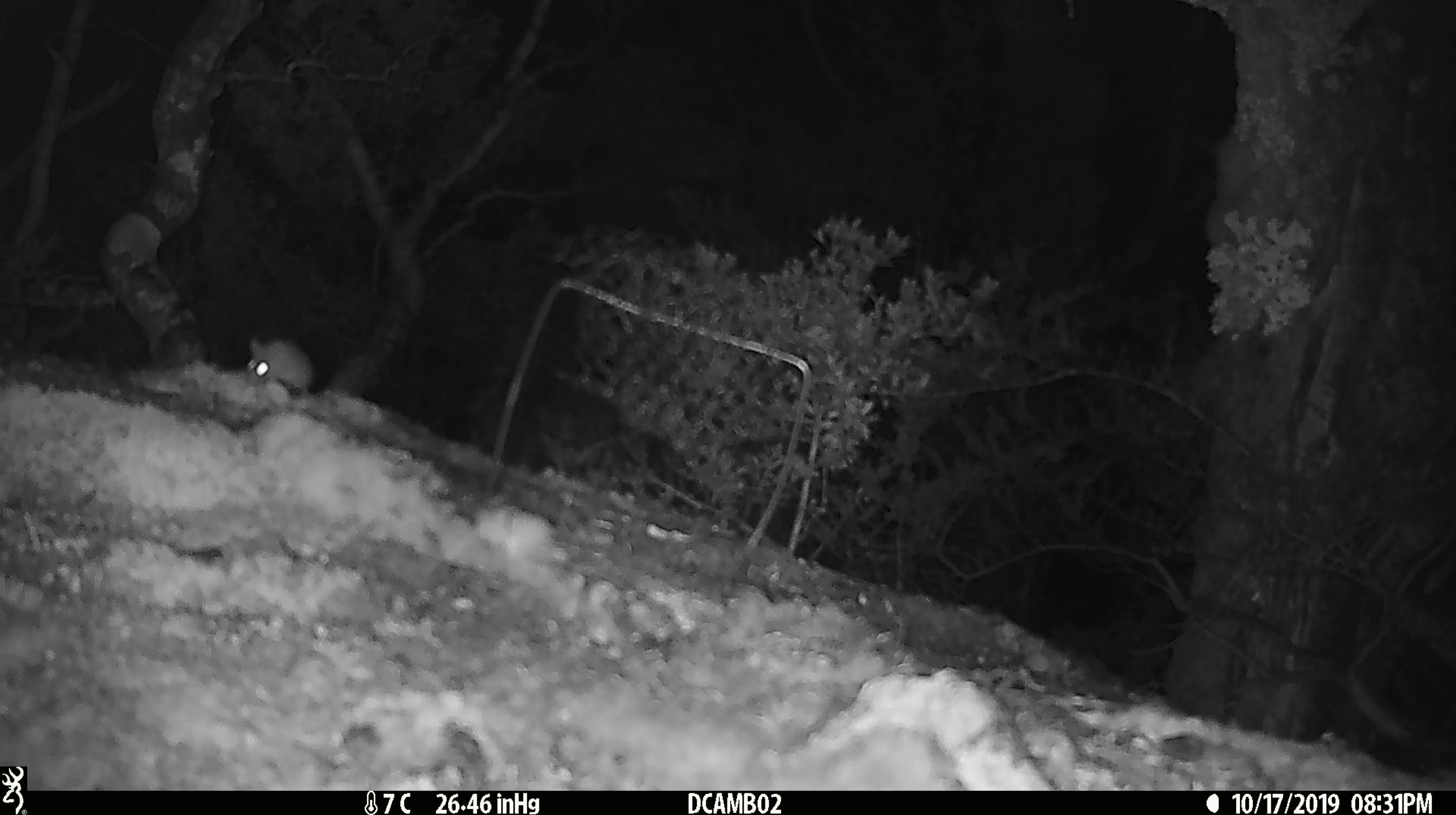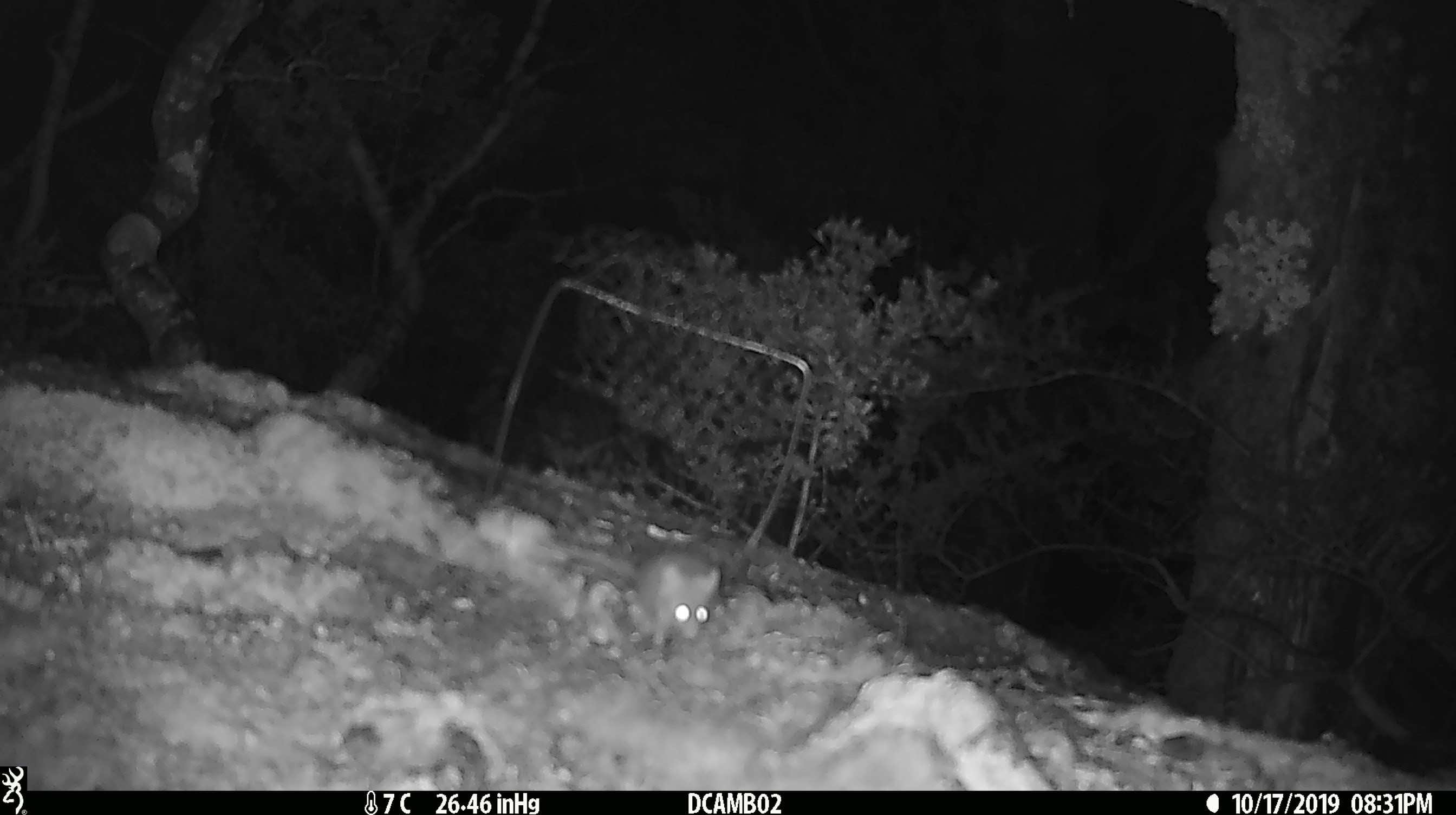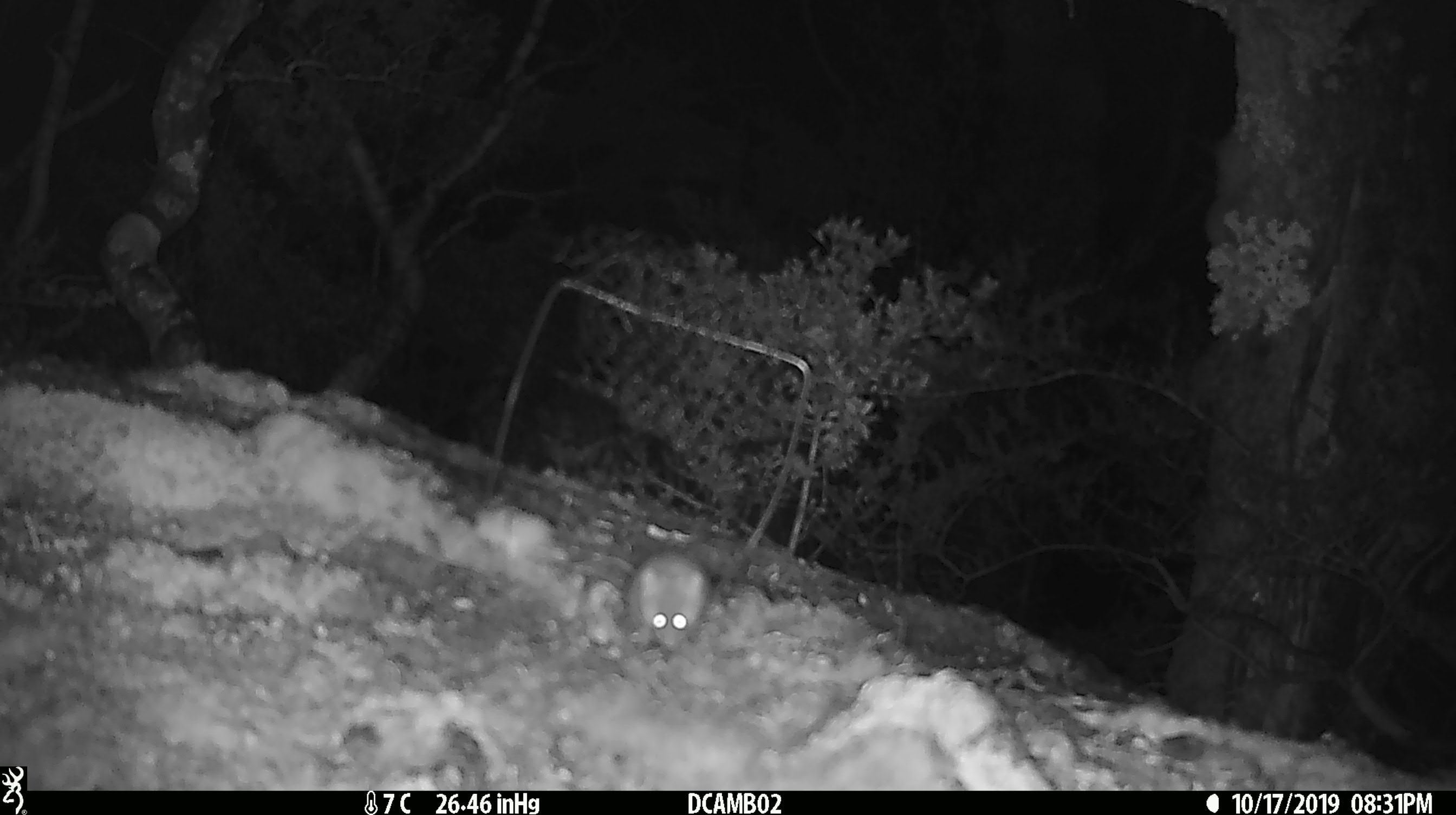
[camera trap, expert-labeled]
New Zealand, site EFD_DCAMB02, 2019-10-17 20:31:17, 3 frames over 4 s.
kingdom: Animalia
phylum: Chordata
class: Mammalia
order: Rodentia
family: Muridae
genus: Mus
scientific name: Mus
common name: mouse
Mouse (Mus).